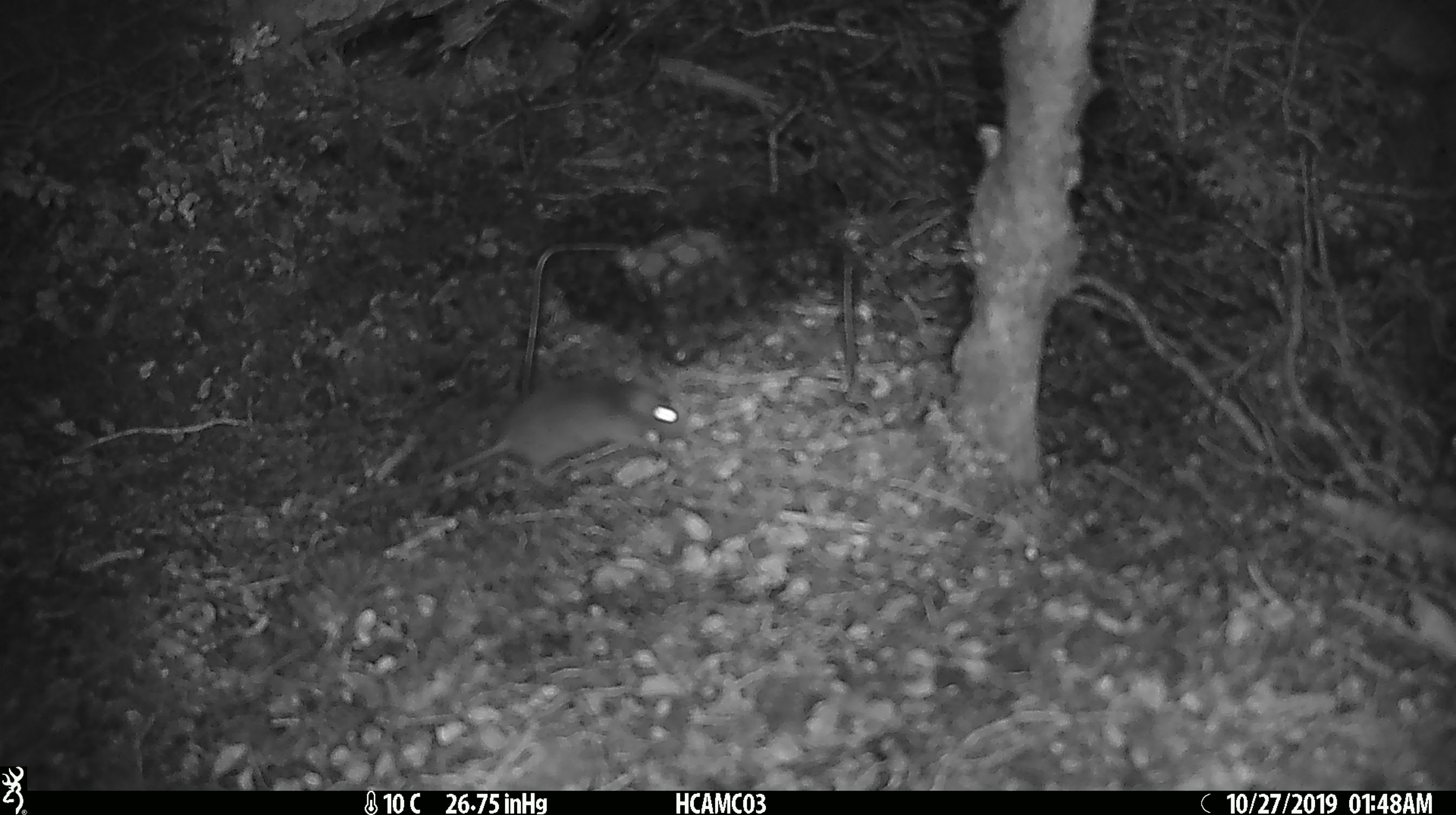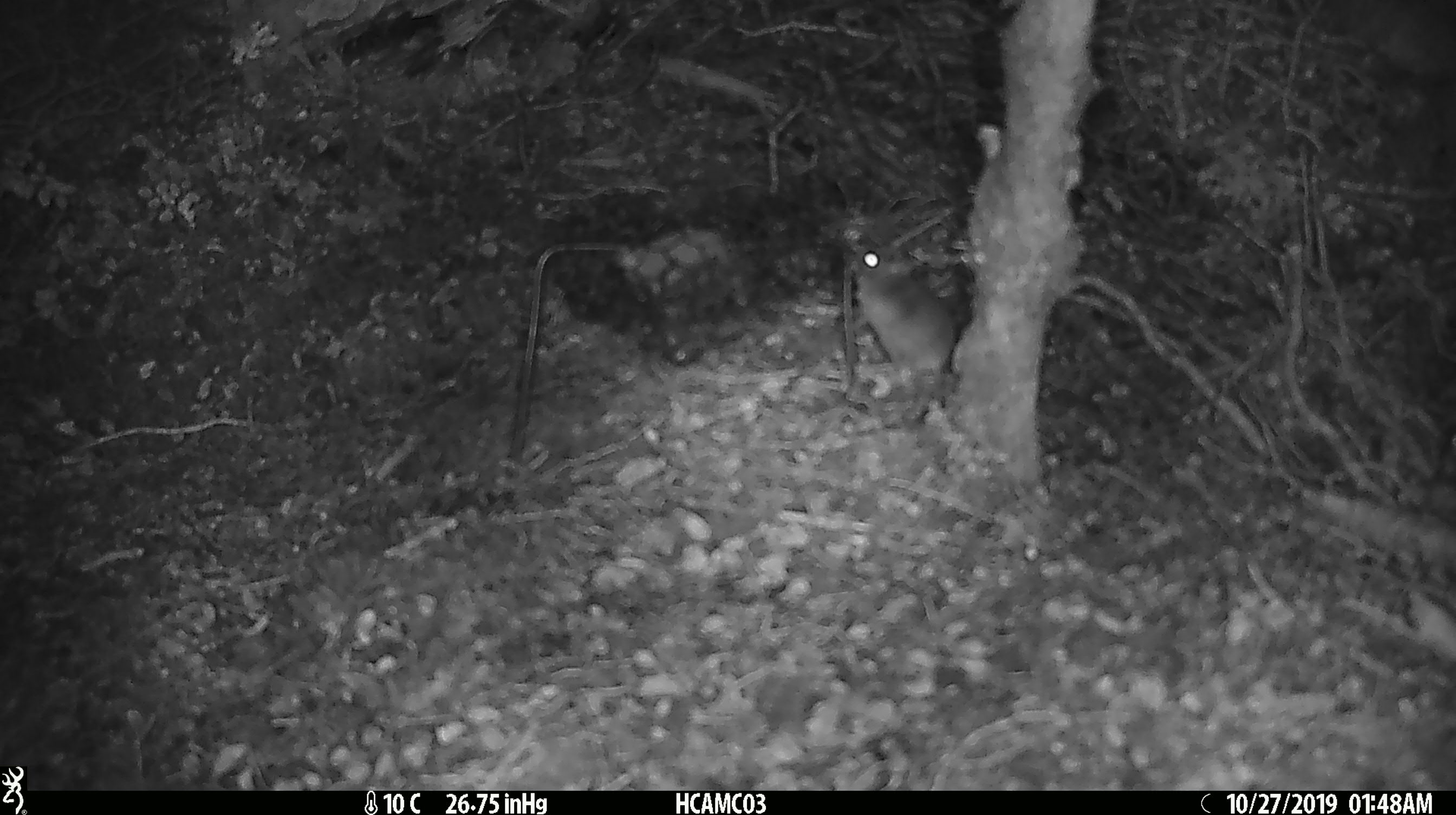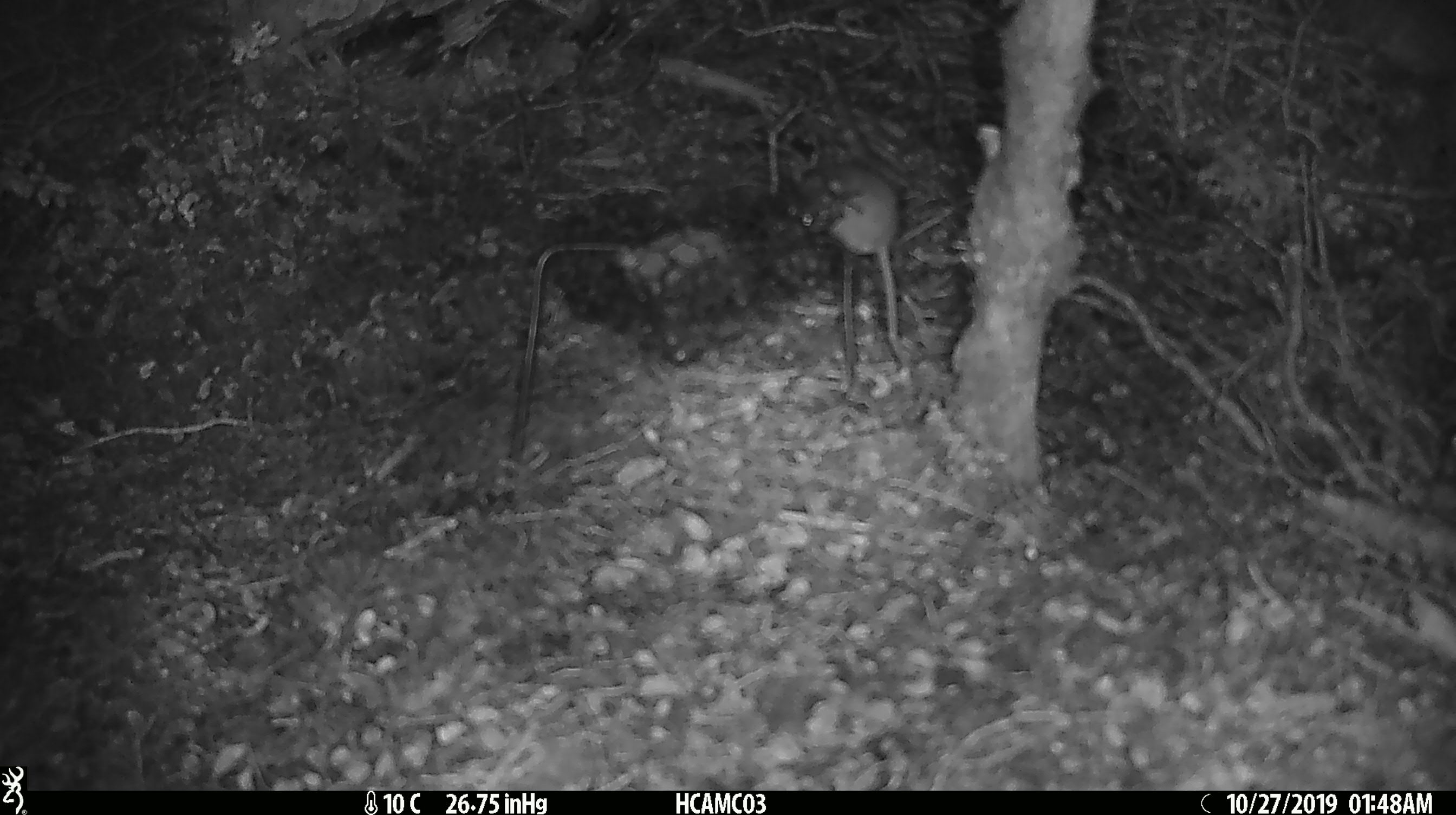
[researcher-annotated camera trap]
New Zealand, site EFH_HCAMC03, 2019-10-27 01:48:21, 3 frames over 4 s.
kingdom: Animalia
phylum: Chordata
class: Mammalia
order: Rodentia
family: Muridae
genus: Mus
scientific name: Mus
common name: mouse